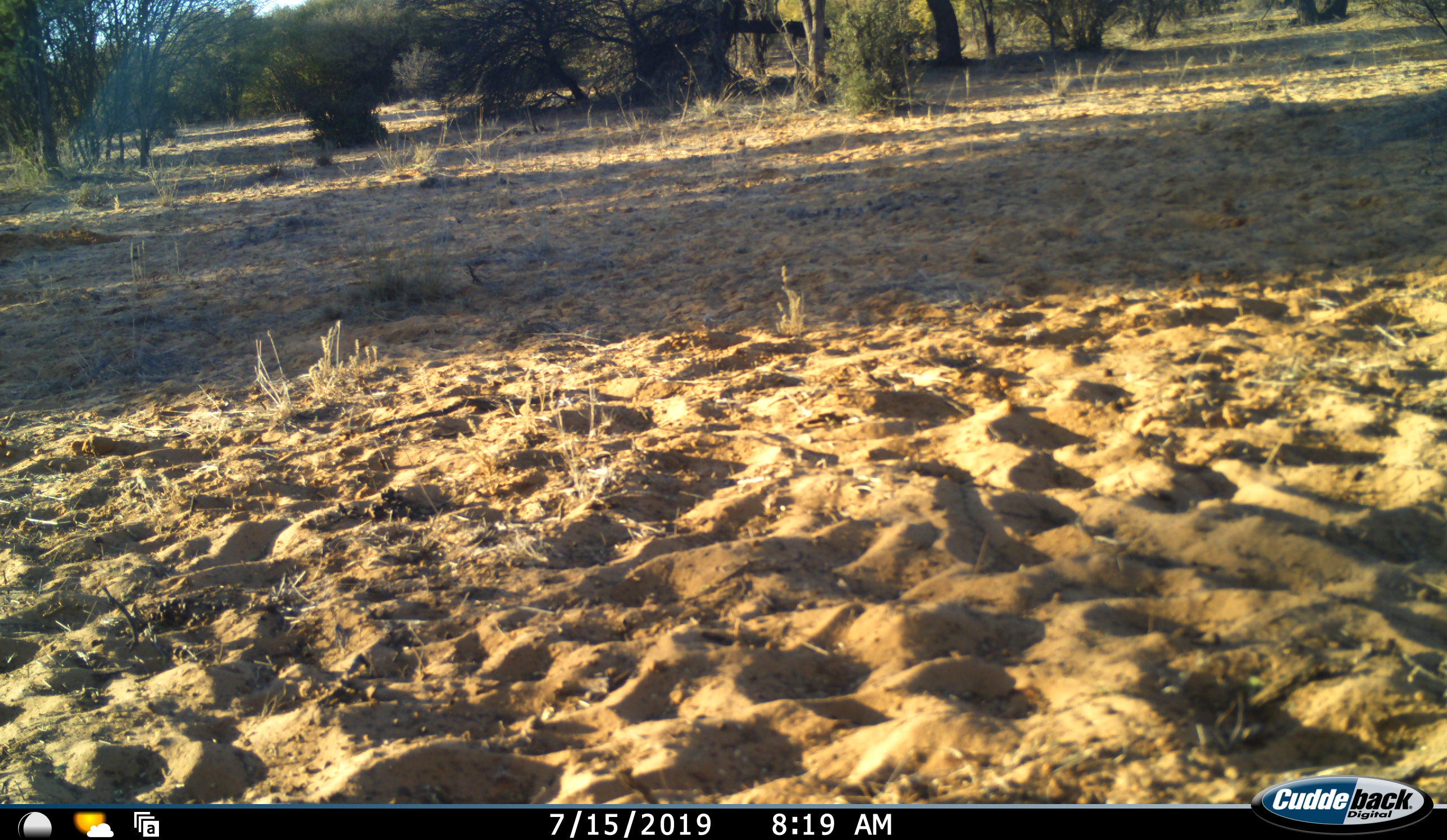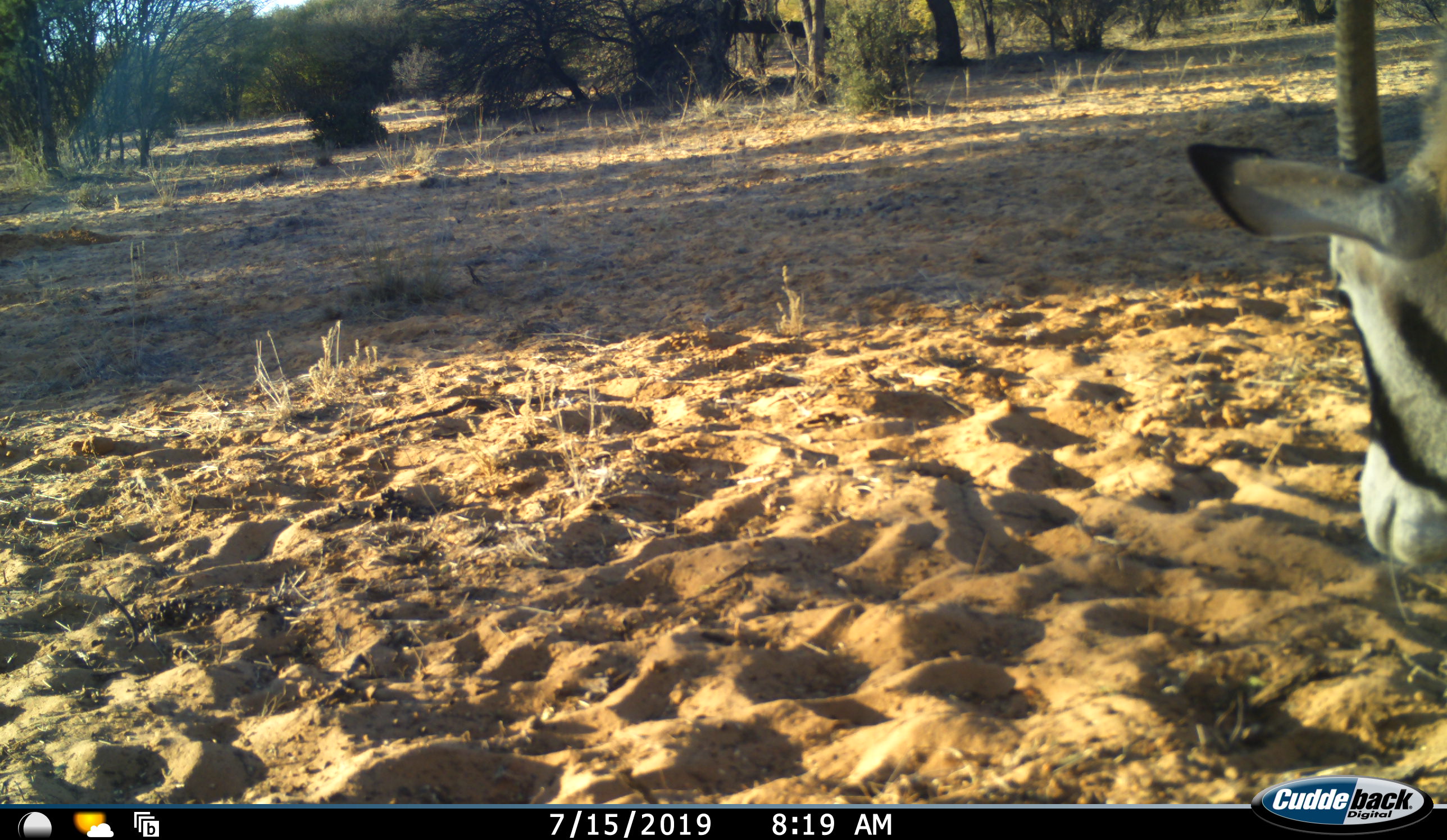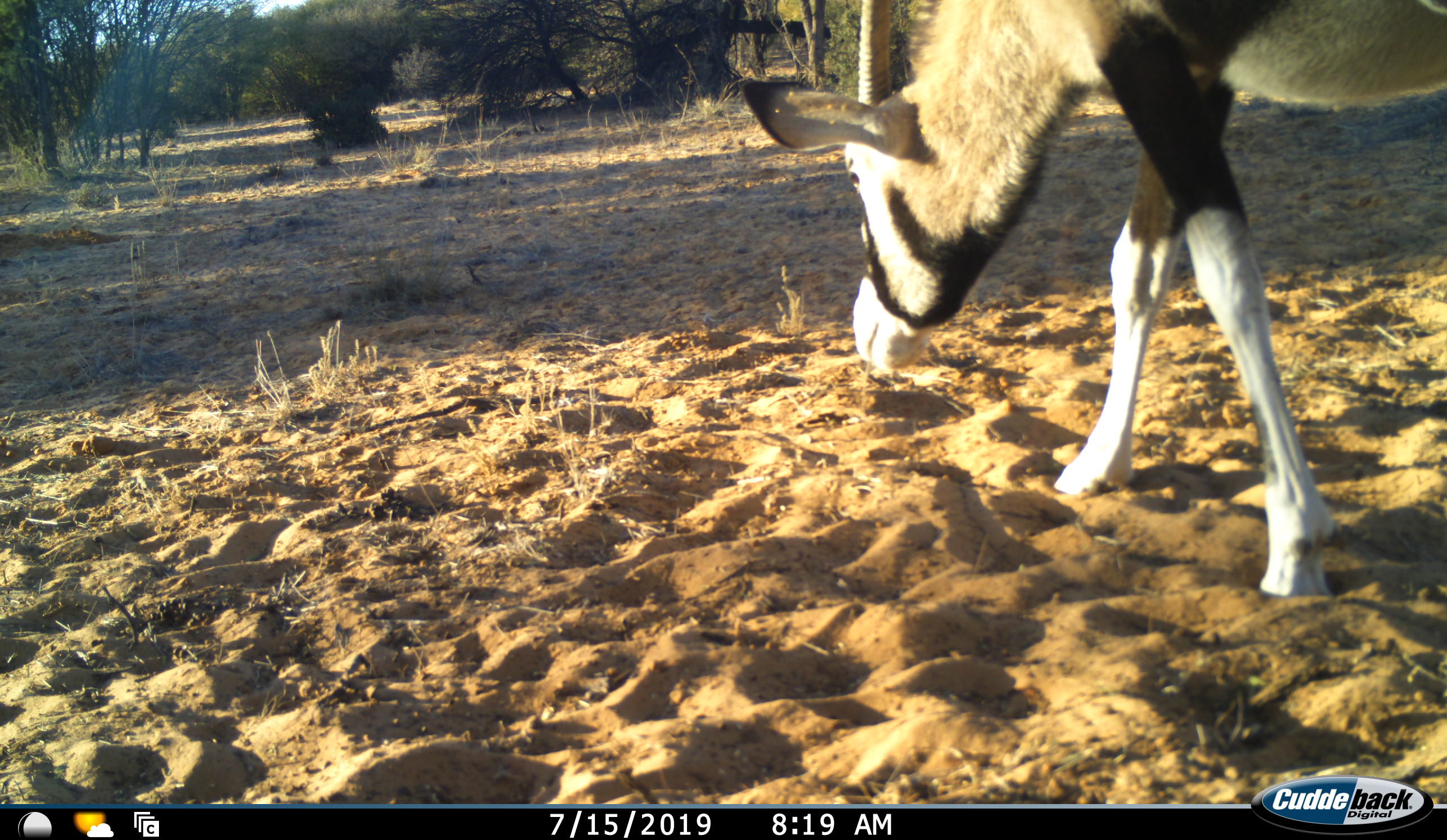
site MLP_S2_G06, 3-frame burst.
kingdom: Animalia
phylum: Chordata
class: Mammalia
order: Artiodactyla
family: Bovidae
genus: Oryx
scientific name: Oryx gazella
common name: gemsbok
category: oryx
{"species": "oryx (gemsbok) (Oryx gazella)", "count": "1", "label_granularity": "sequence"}